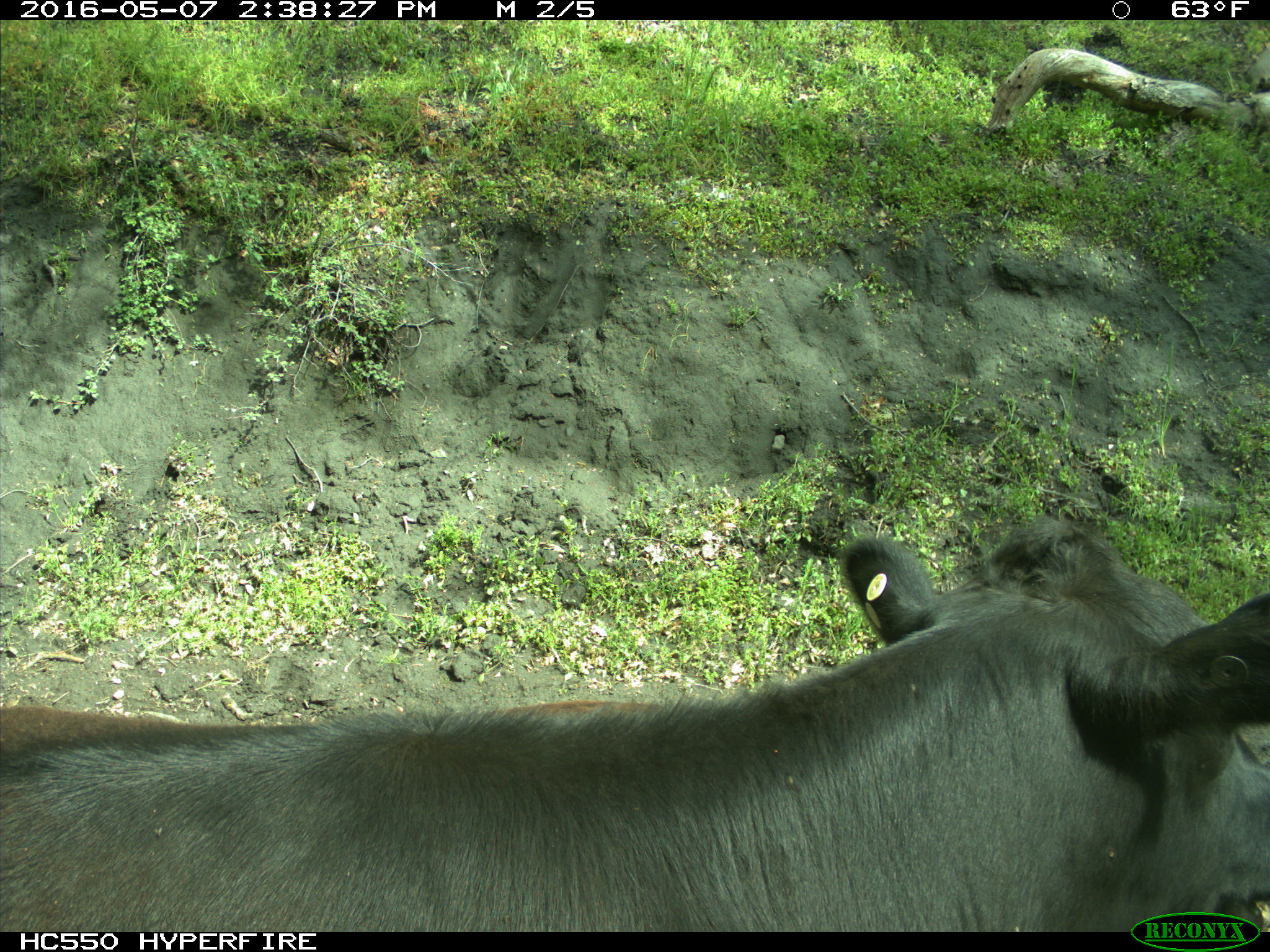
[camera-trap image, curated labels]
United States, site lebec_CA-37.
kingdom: Animalia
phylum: Chordata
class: Mammalia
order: Artiodactyla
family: Bovidae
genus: Bos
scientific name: Bos taurus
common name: domestic cow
Bos taurus (domestic cow).